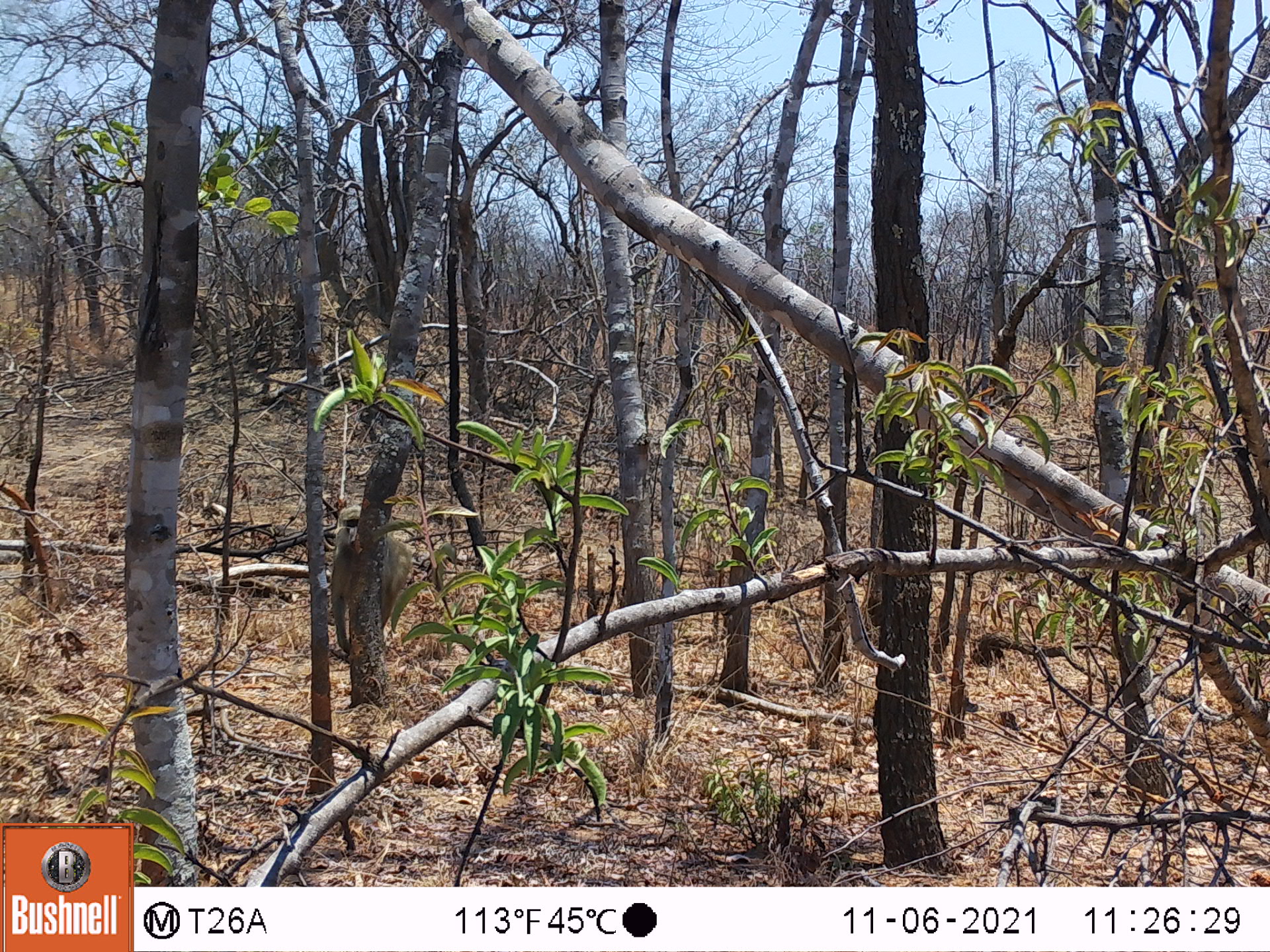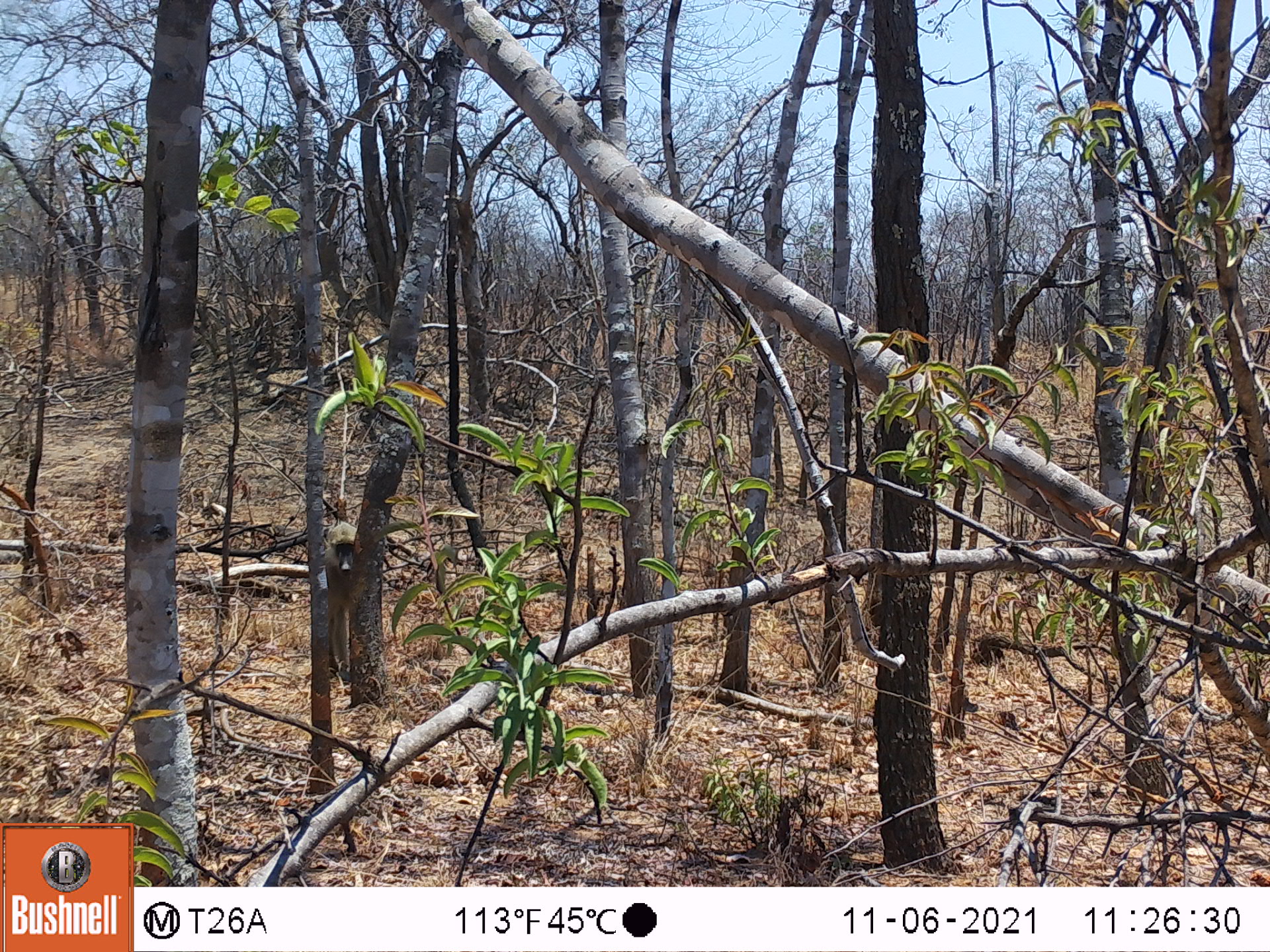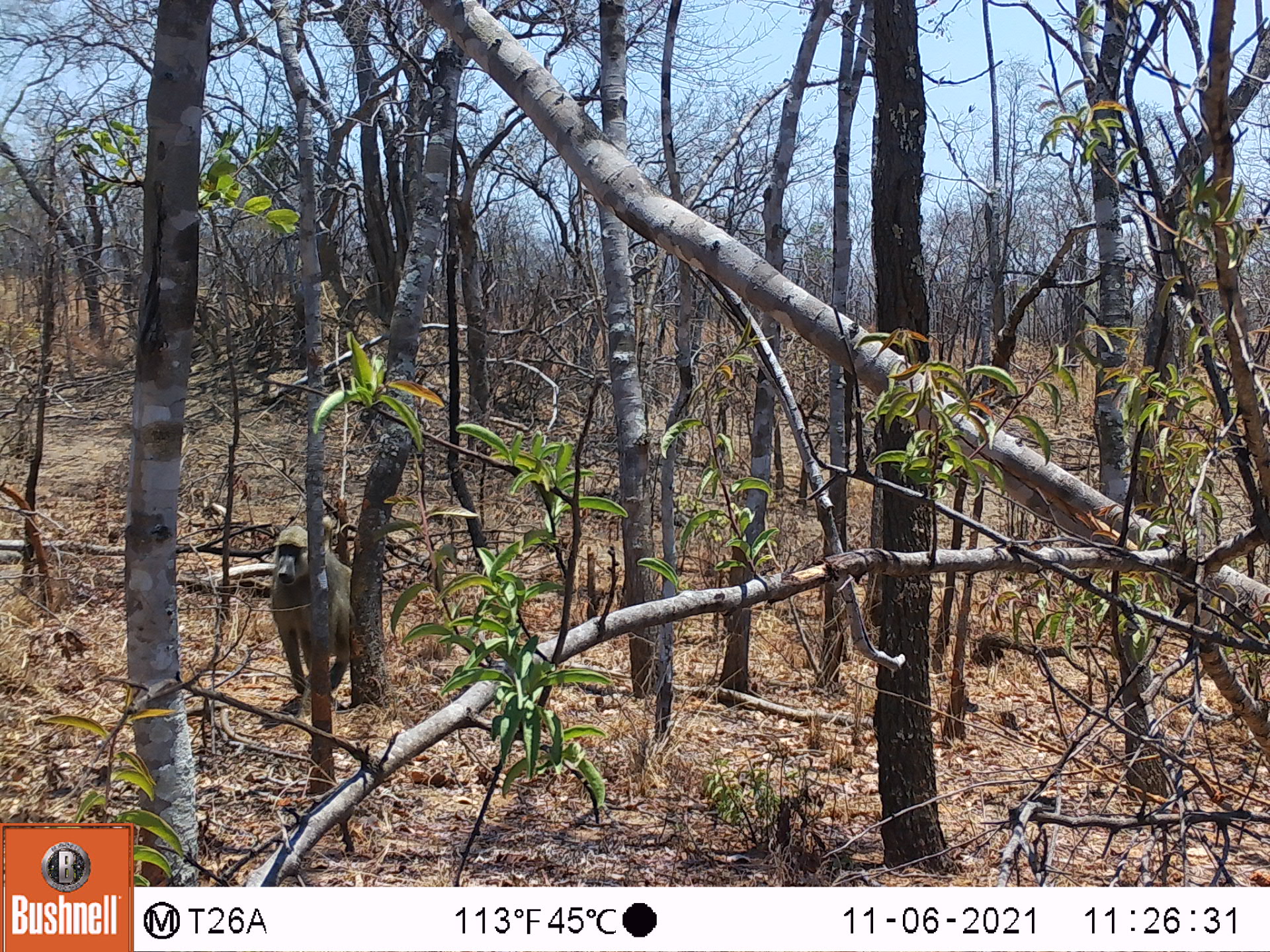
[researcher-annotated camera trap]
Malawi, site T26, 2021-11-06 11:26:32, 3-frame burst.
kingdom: Animalia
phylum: Chordata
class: Mammalia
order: Primates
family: Cercopithecidae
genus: Papio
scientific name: Papio cynocephalus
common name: yellow baboon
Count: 1.